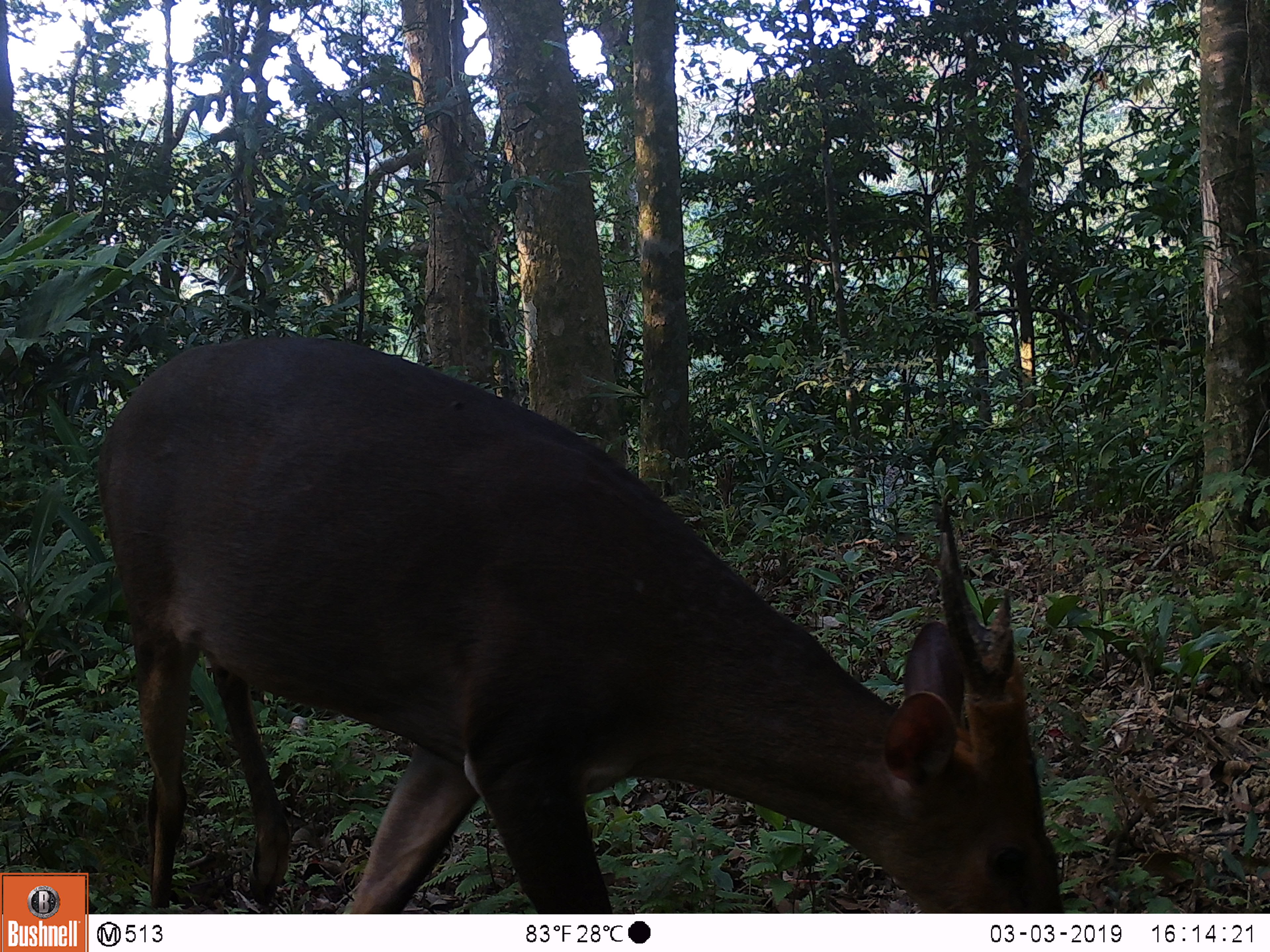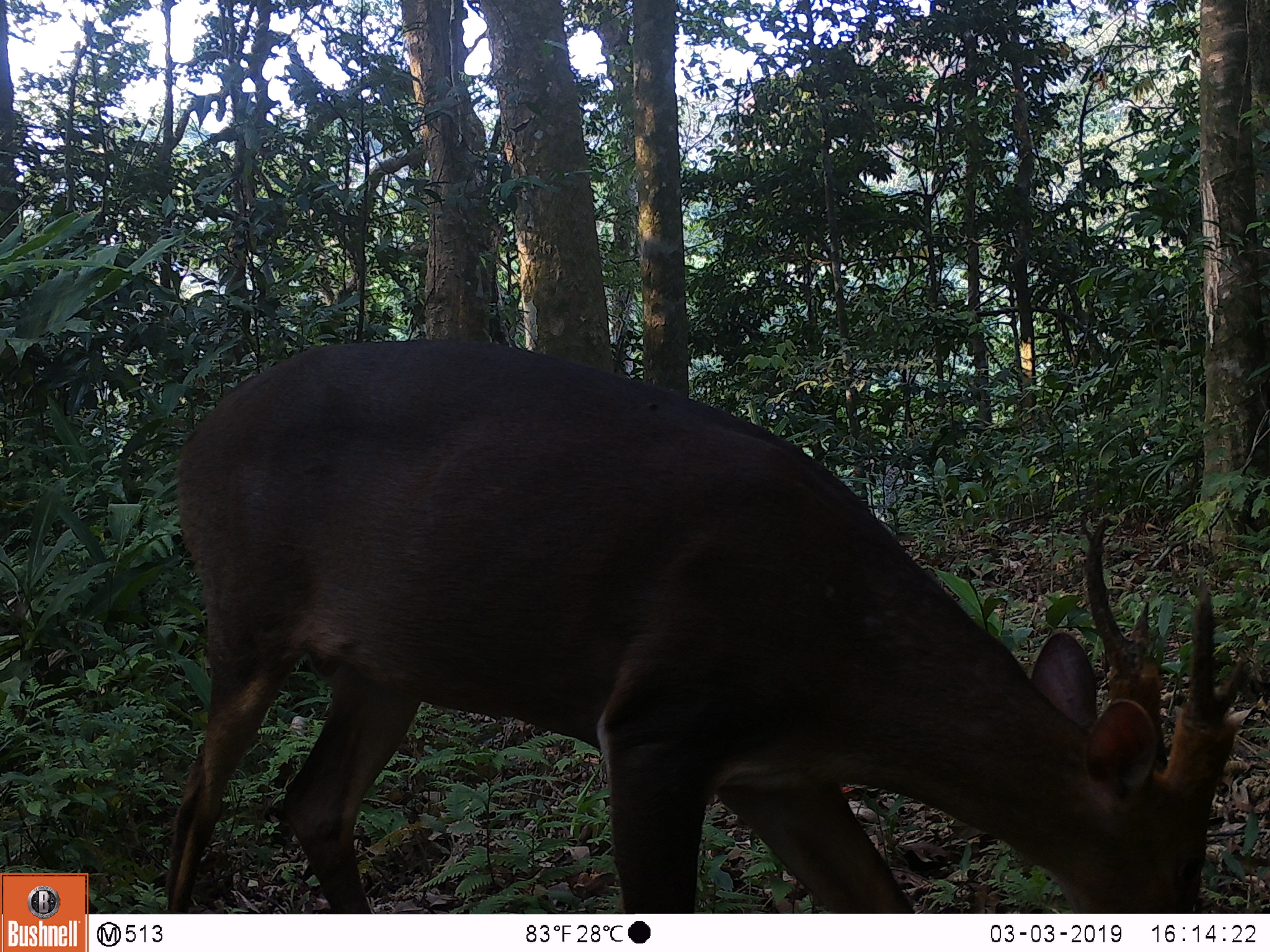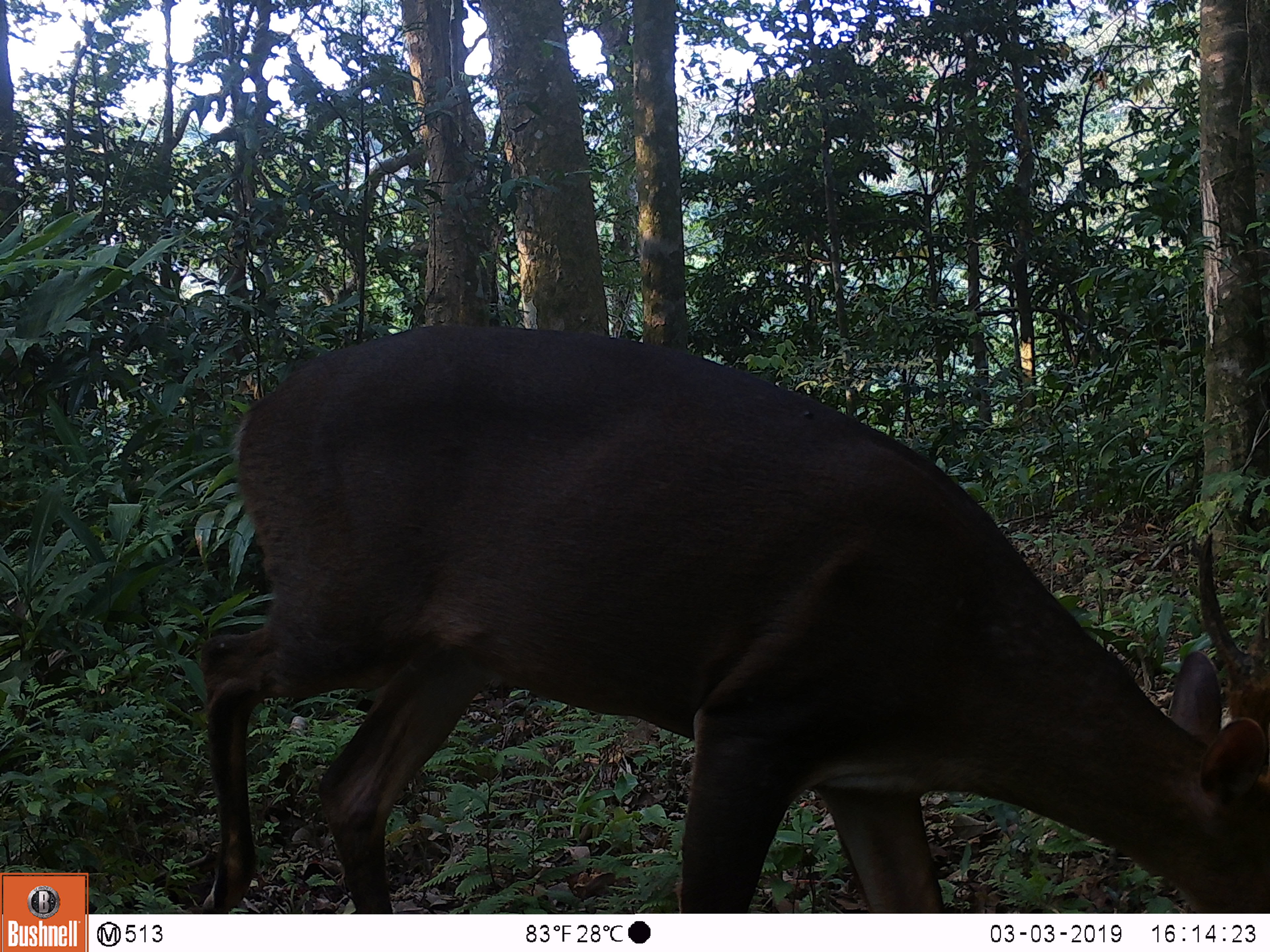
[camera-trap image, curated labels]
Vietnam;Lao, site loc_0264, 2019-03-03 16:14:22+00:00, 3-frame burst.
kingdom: Animalia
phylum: Chordata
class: Mammalia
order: Artiodactyla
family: Cervidae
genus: Muntiacus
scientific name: Muntiacus vuquangensis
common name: large-antlered muntjac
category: large antlered muntjac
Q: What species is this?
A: Large antlered muntjac (large-antlered muntjac) (Muntiacus vuquangensis).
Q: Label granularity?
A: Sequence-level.